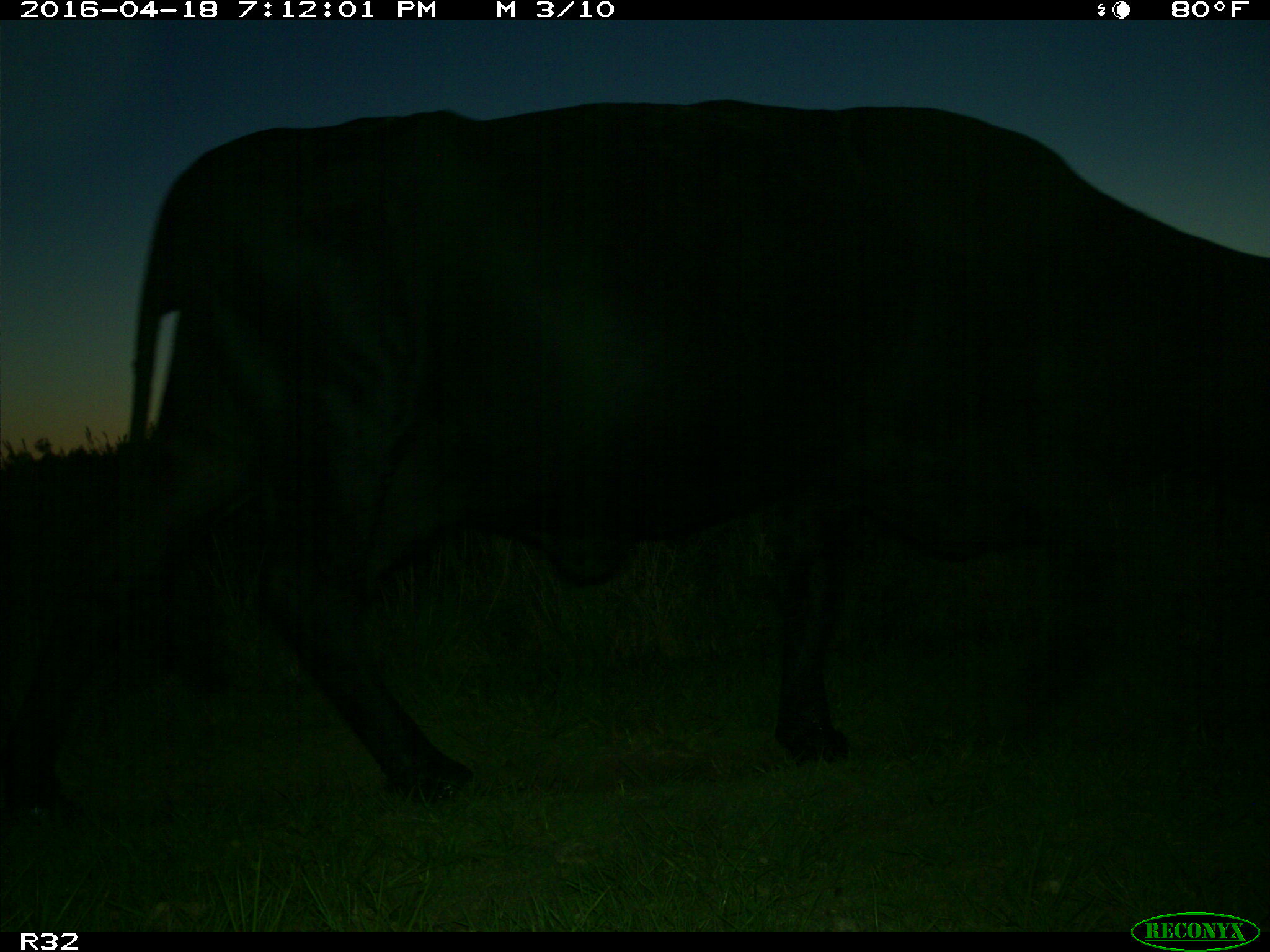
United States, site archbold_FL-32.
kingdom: Animalia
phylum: Chordata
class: Mammalia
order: Artiodactyla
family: Bovidae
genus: Bos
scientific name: Bos taurus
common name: domestic cow